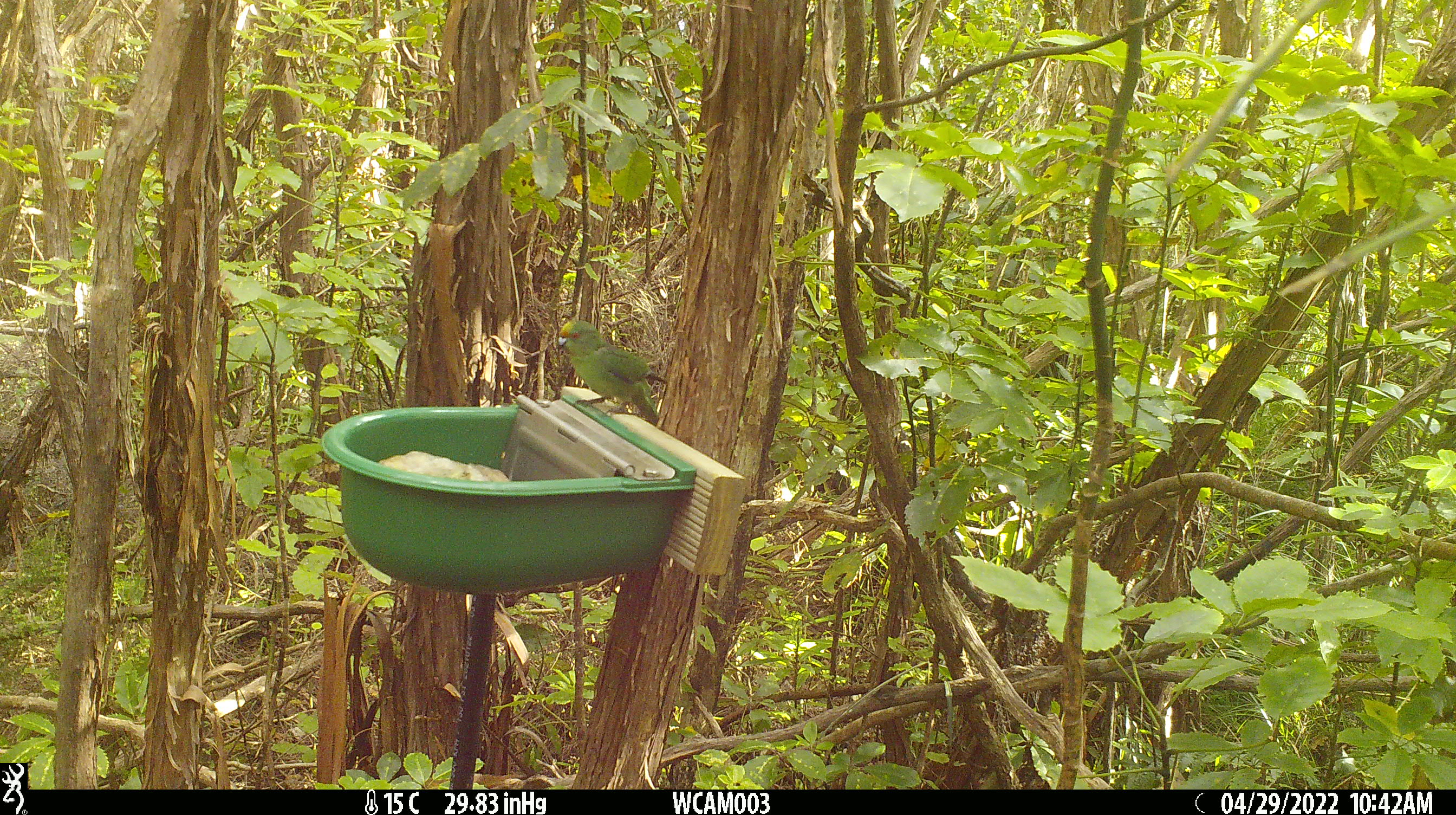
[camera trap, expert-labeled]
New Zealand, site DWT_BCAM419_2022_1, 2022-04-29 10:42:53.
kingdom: Animalia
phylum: Chordata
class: Aves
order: Psittaciformes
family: Psittaculidae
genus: Cyanoramphus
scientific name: Cyanoramphus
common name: parakeet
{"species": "parakeet (Cyanoramphus)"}